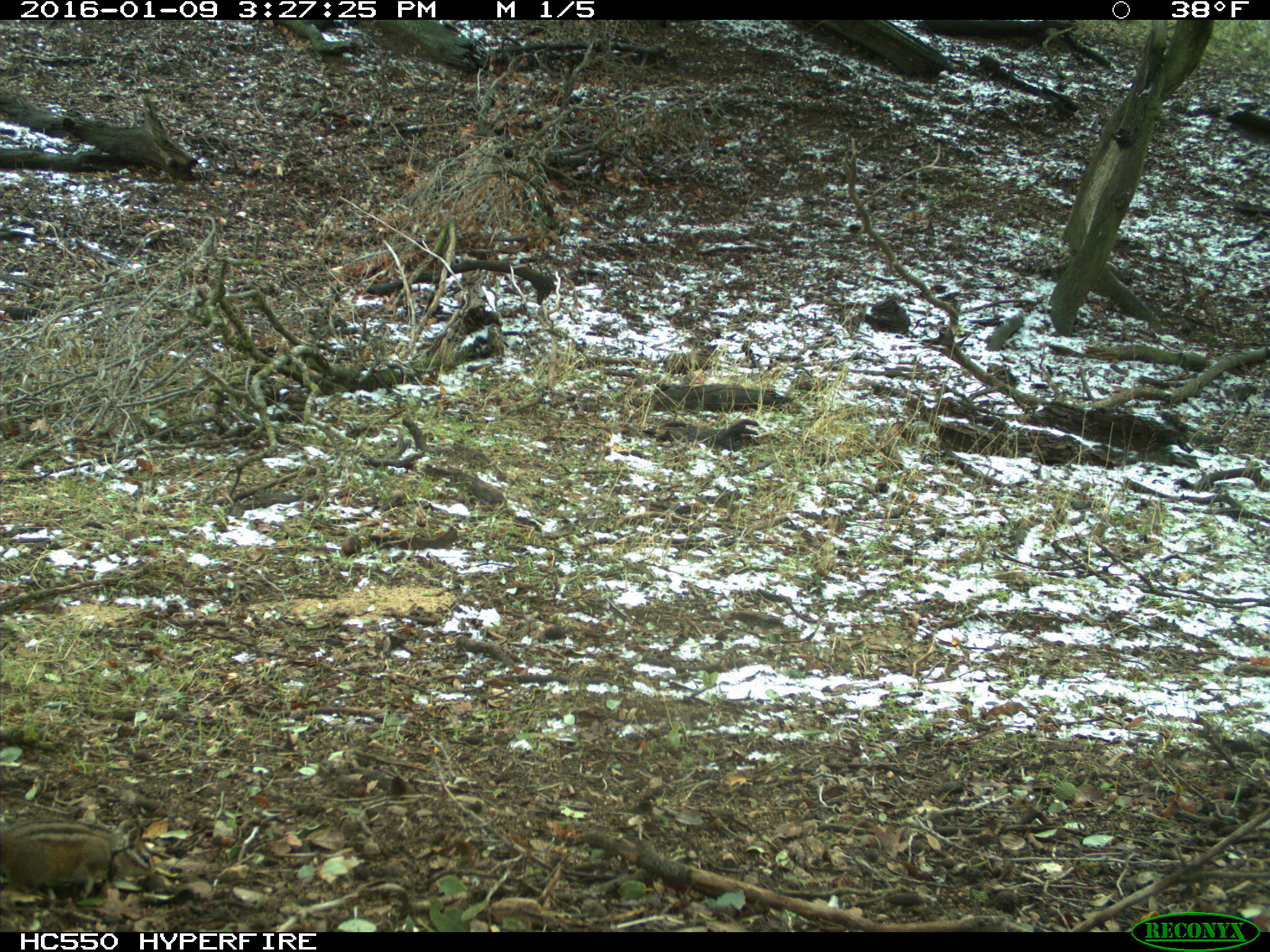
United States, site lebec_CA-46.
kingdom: Animalia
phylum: Chordata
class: Mammalia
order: Rodentia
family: Sciuridae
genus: Tamias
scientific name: Tamias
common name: chipmunk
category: unidentified chipmunk